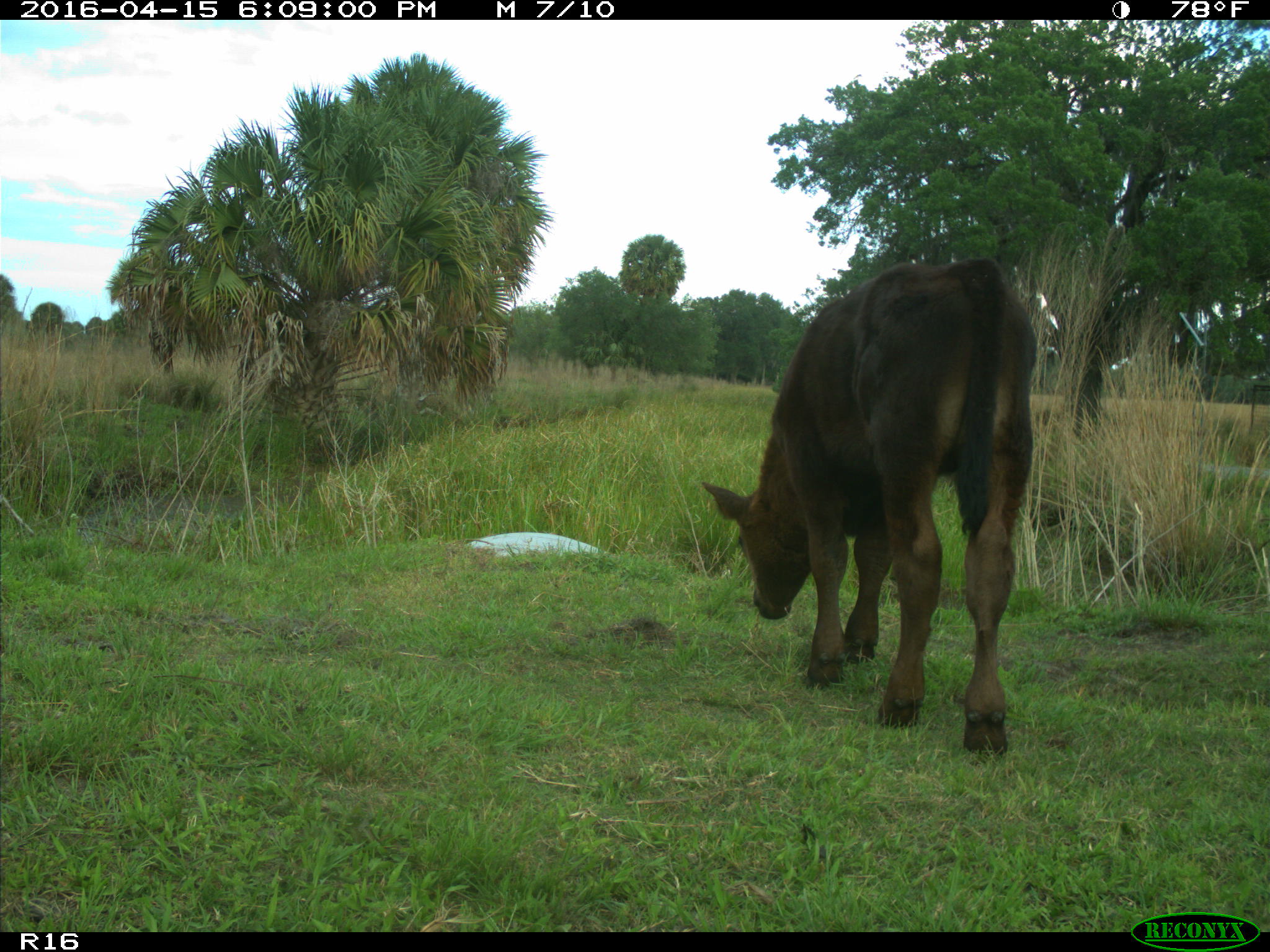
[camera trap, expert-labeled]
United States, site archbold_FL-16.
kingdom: Animalia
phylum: Chordata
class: Mammalia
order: Artiodactyla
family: Bovidae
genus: Bos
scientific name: Bos taurus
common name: domestic cow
Bos taurus (domestic cow).